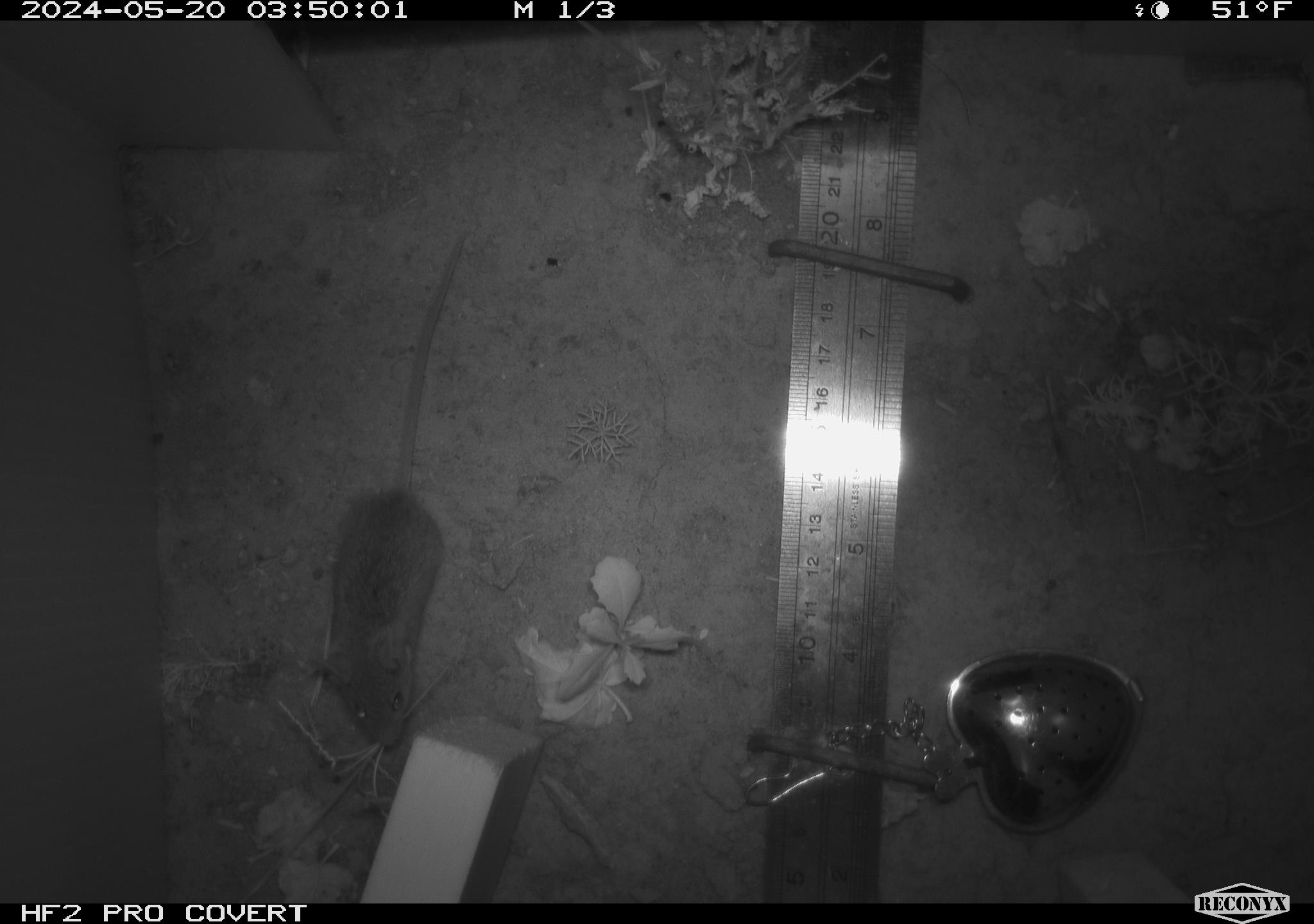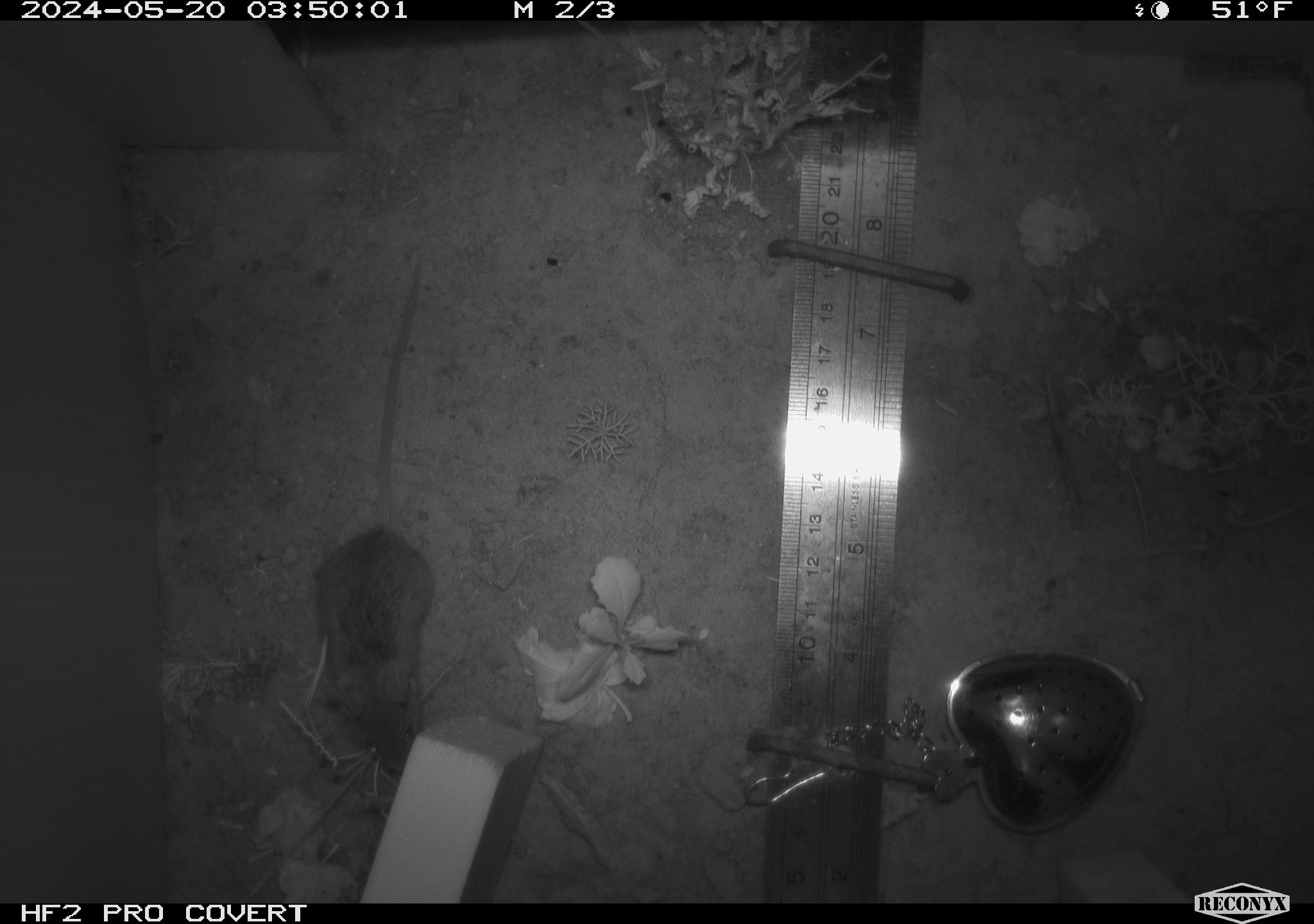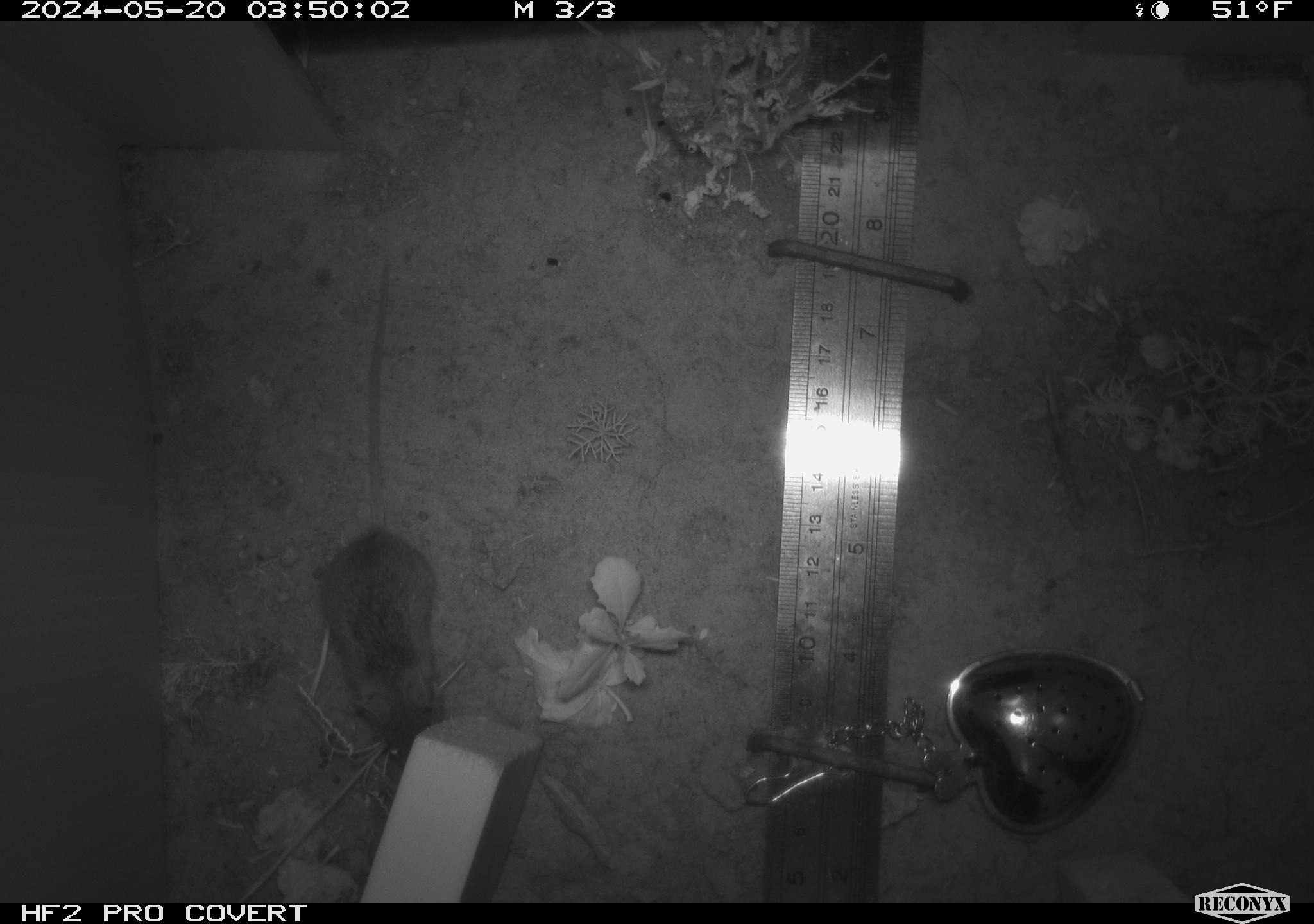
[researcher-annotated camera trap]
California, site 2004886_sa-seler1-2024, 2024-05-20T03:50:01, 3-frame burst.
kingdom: Animalia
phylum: Chordata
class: Mammalia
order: Rodentia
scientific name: Rodentia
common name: mouse species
Mouse species (Rodentia).